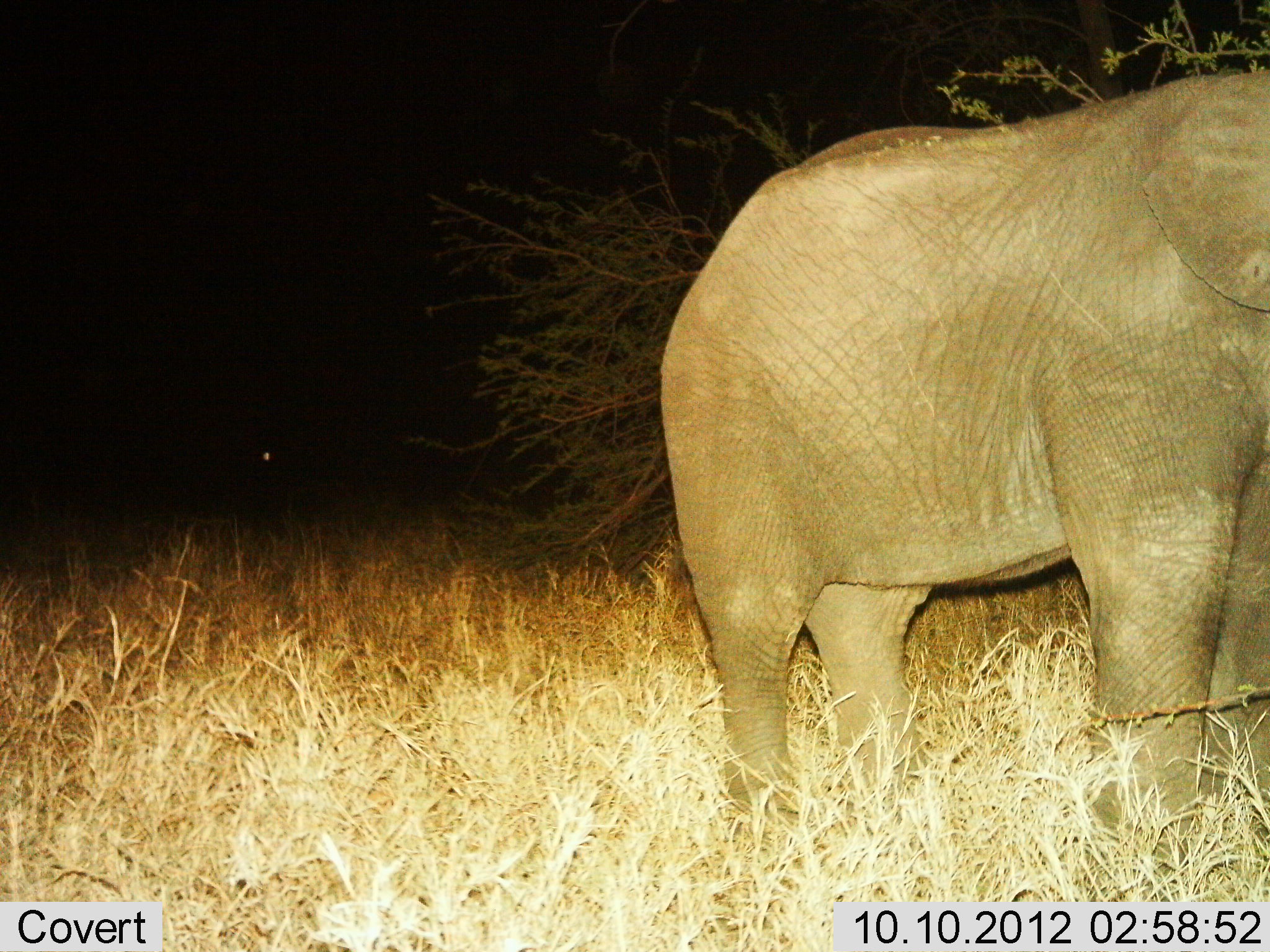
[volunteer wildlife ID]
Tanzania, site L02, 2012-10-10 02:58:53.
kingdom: Animalia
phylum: Chordata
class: Mammalia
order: Proboscidea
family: Elephantidae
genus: Loxodonta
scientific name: Loxodonta africana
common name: african bush elephant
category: elephant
Elephant (african bush elephant) (Loxodonta africana), count 1. Behavior (volunteer vote fractions): standing 100%, resting 0%, moving 0%, interacting 0%. Young present (vote fraction): 0%. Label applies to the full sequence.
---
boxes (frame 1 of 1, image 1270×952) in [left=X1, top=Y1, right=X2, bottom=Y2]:
animal: [left=659, top=73, right=1269, bottom=907]